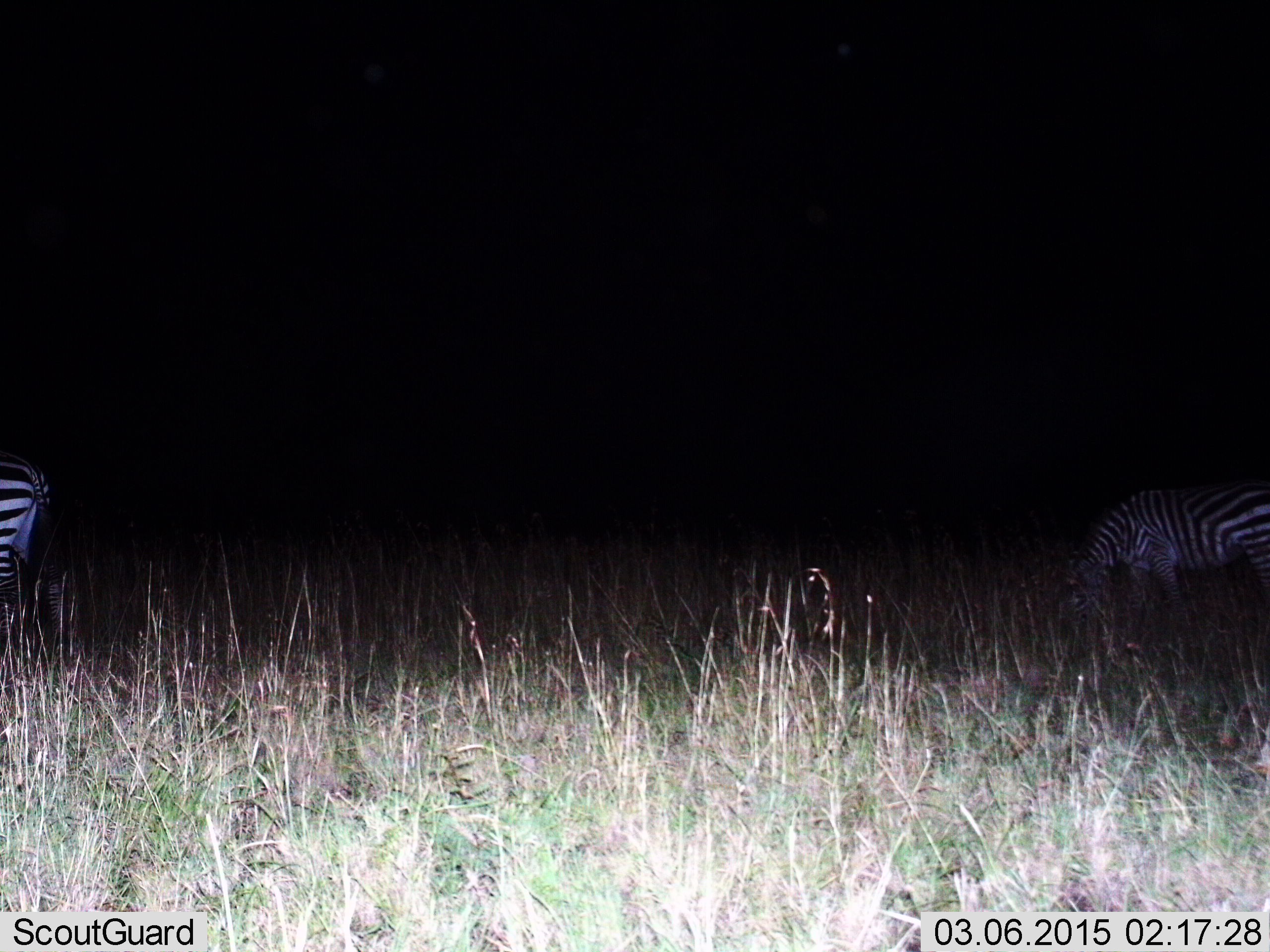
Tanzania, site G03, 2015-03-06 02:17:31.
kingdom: Animalia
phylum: Chordata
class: Mammalia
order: Perissodactyla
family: Equidae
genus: Equus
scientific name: Equus quagga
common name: plains zebra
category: zebra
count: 2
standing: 40%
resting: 0%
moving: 10%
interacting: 0%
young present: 0%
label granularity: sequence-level